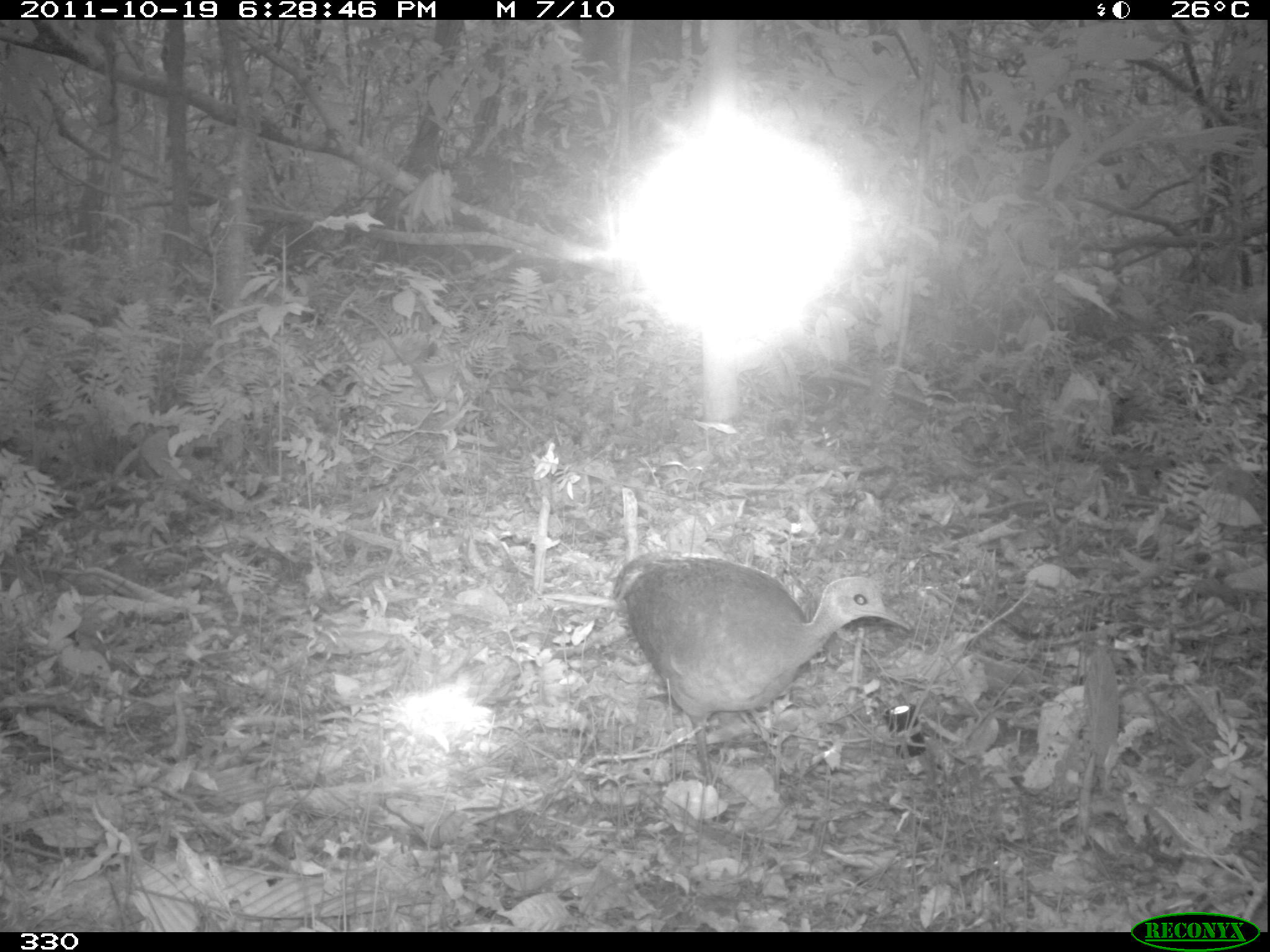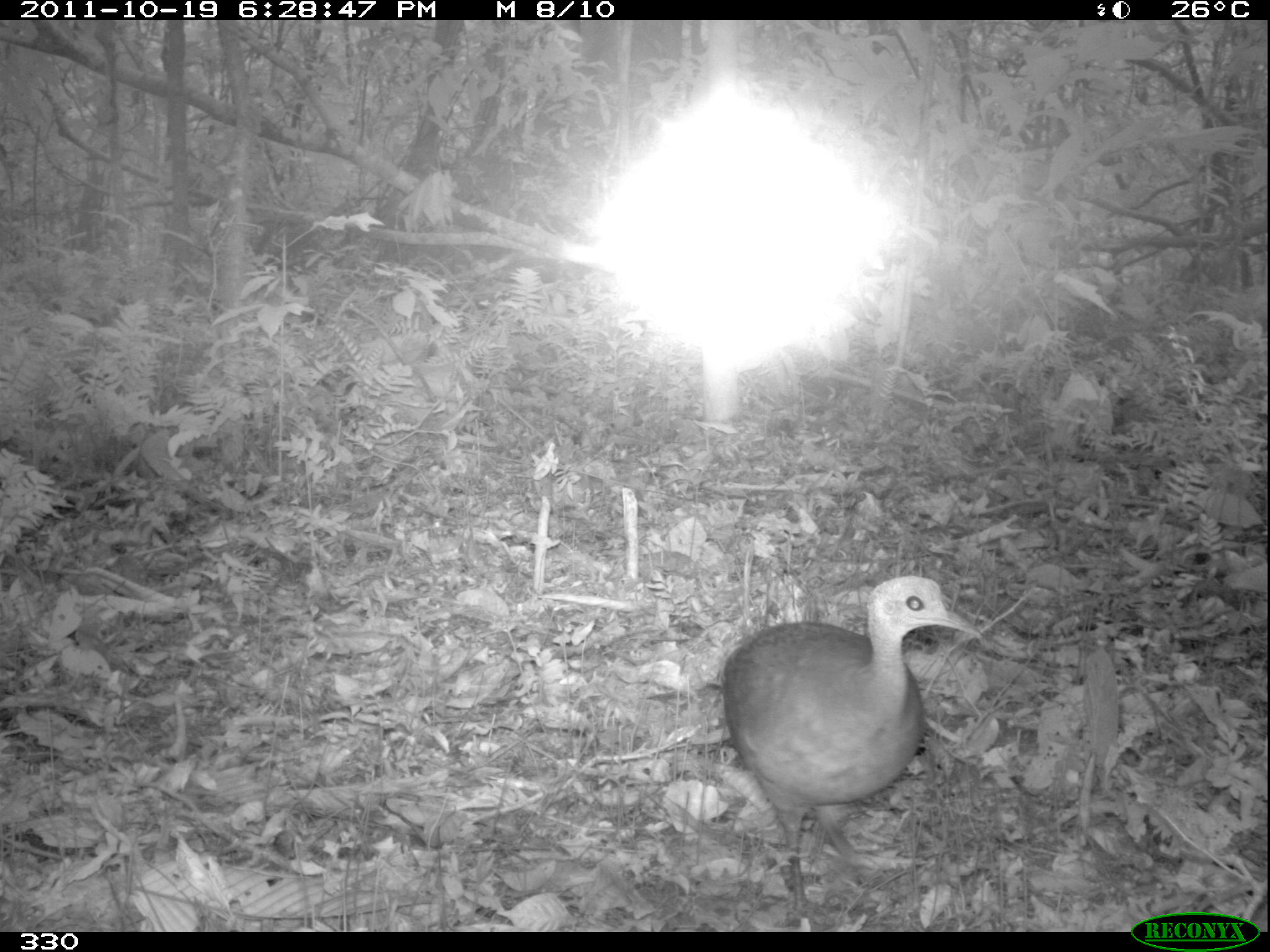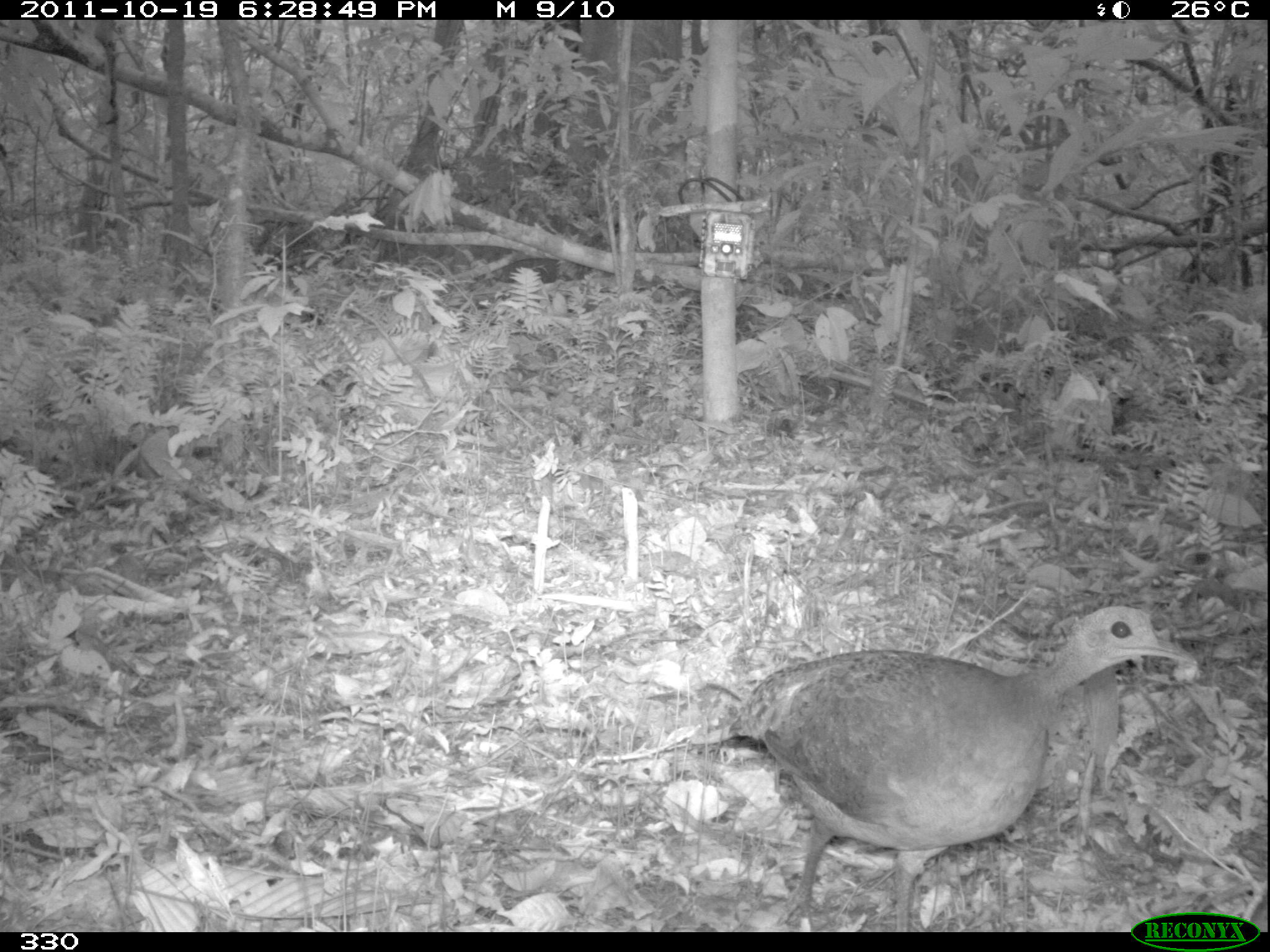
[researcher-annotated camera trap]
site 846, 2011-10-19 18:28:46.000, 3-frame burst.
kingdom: Animalia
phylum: Chordata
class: Aves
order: Tinamiformes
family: Tinamidae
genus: Tinamus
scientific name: Tinamus major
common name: great tinamou